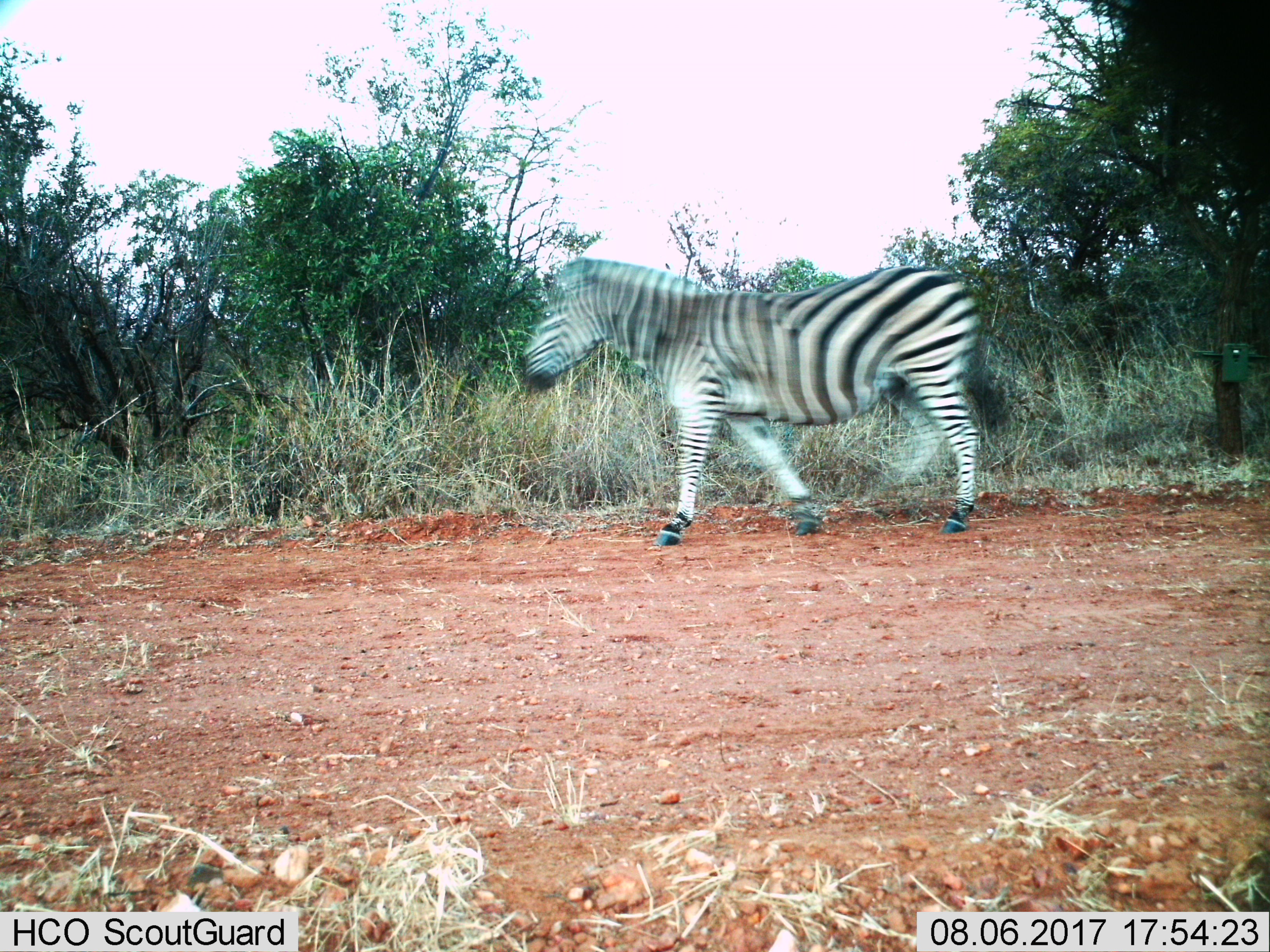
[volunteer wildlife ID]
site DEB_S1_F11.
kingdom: Animalia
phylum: Chordata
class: Mammalia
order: Perissodactyla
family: Equidae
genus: Equus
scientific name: Equus quagga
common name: plains zebra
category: zebraplains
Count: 1.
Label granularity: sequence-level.